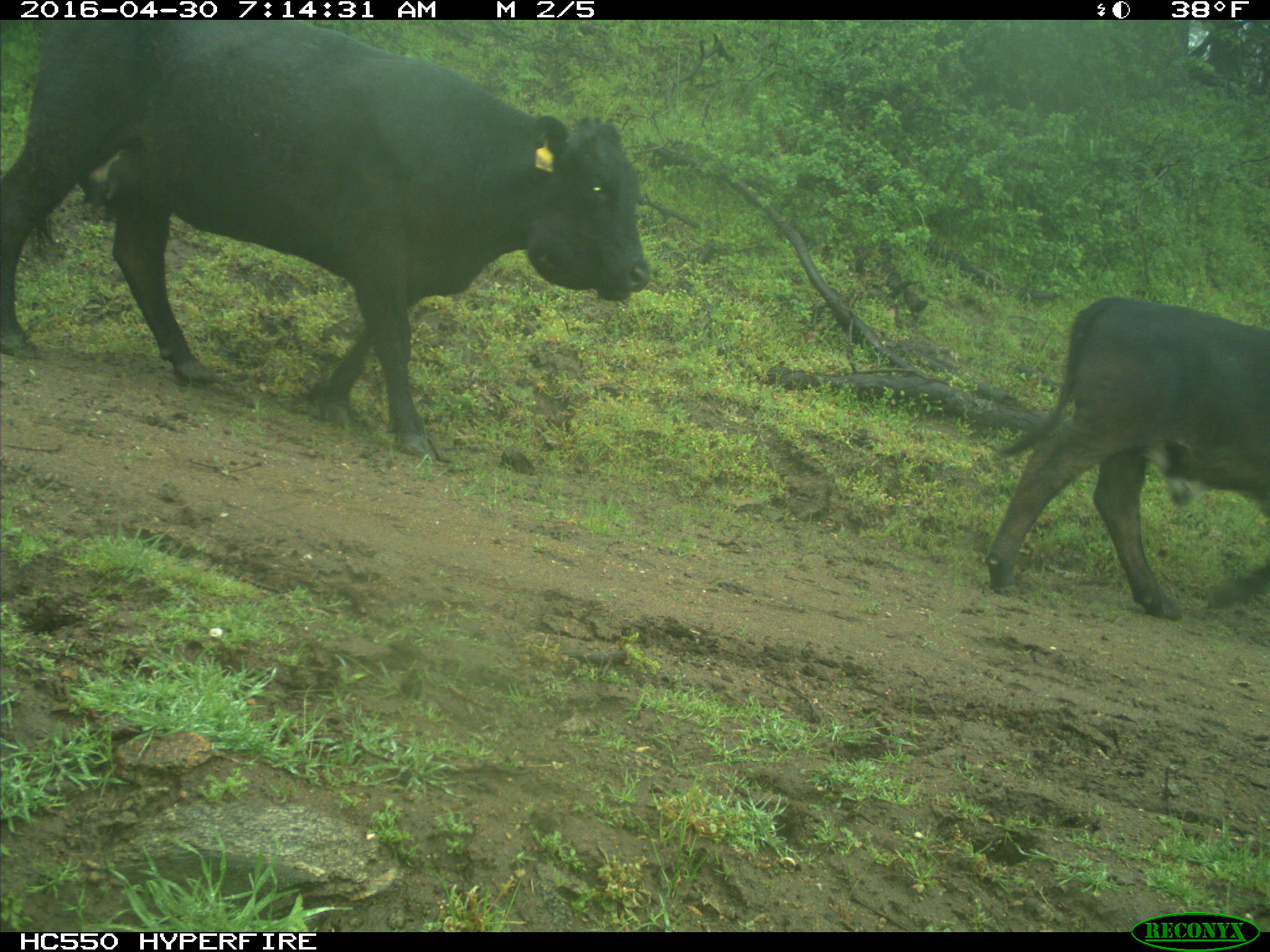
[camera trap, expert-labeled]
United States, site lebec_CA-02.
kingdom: Animalia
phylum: Chordata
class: Mammalia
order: Artiodactyla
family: Bovidae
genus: Bos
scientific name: Bos taurus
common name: domestic cow